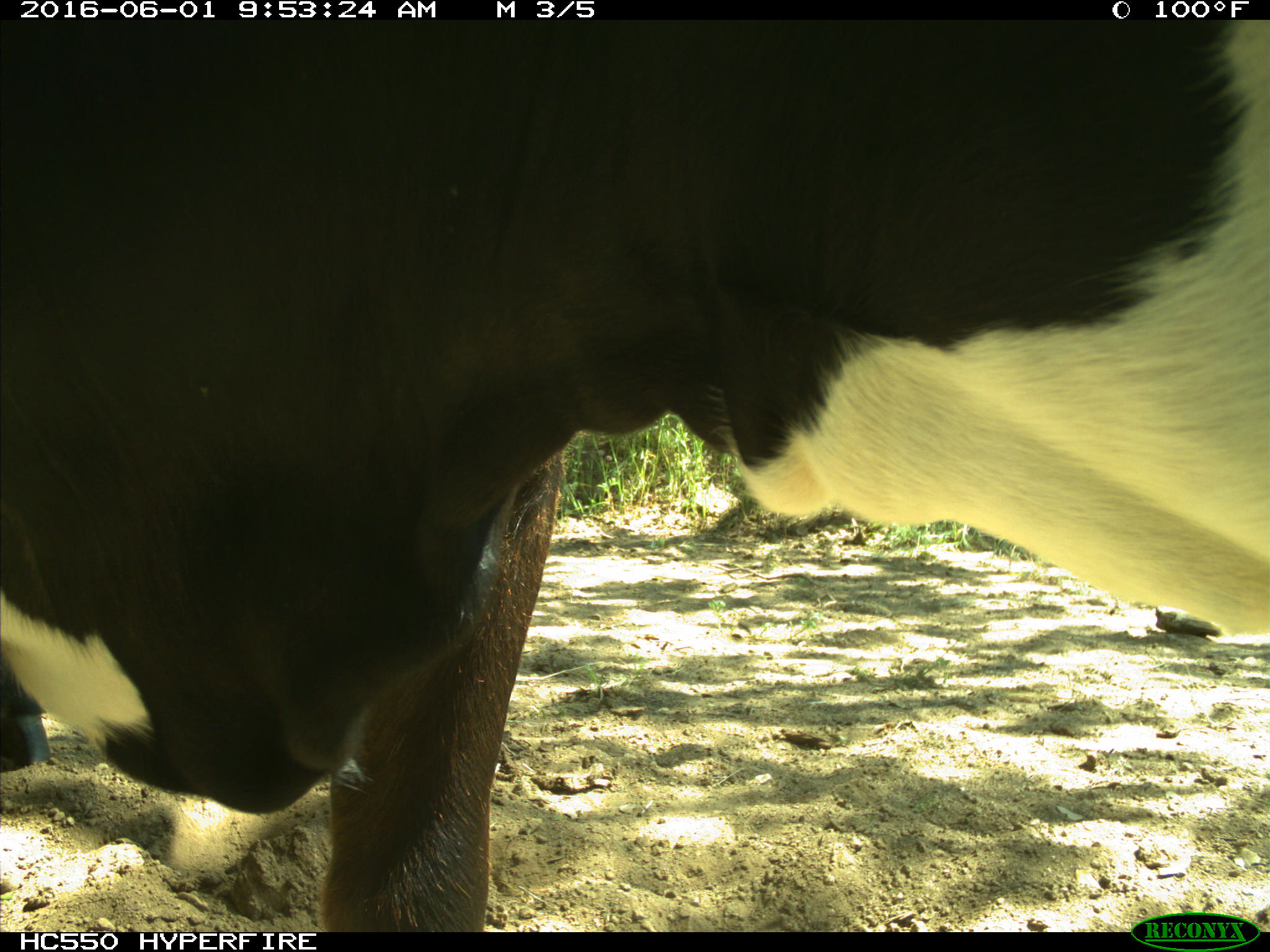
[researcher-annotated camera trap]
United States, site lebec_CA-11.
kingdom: Animalia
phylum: Chordata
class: Mammalia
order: Artiodactyla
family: Bovidae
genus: Bos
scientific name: Bos taurus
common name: domestic cow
Bos taurus (domestic cow).